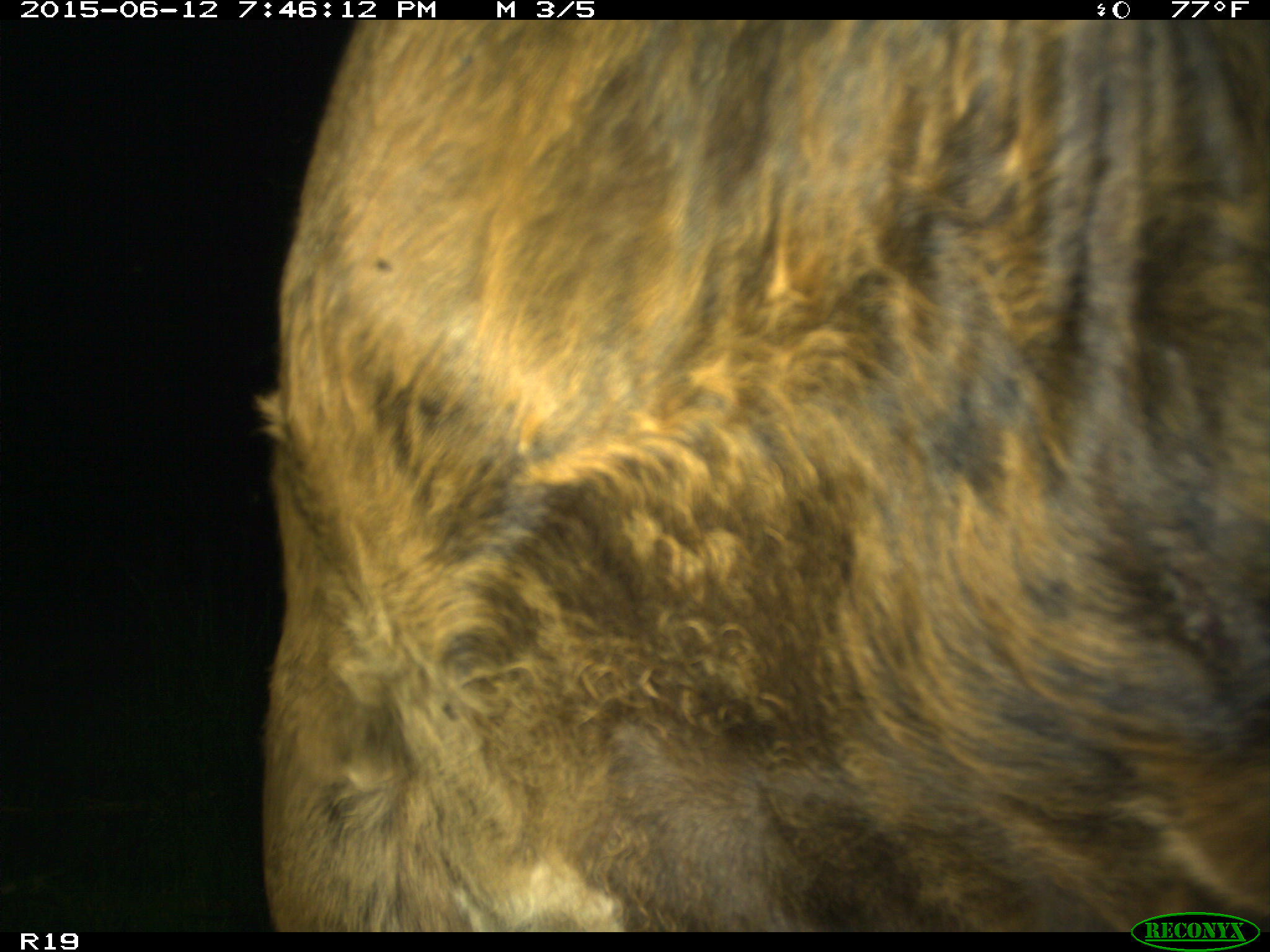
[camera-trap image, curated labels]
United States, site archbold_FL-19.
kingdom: Animalia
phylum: Chordata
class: Mammalia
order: Artiodactyla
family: Bovidae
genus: Bos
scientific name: Bos taurus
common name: domestic cow